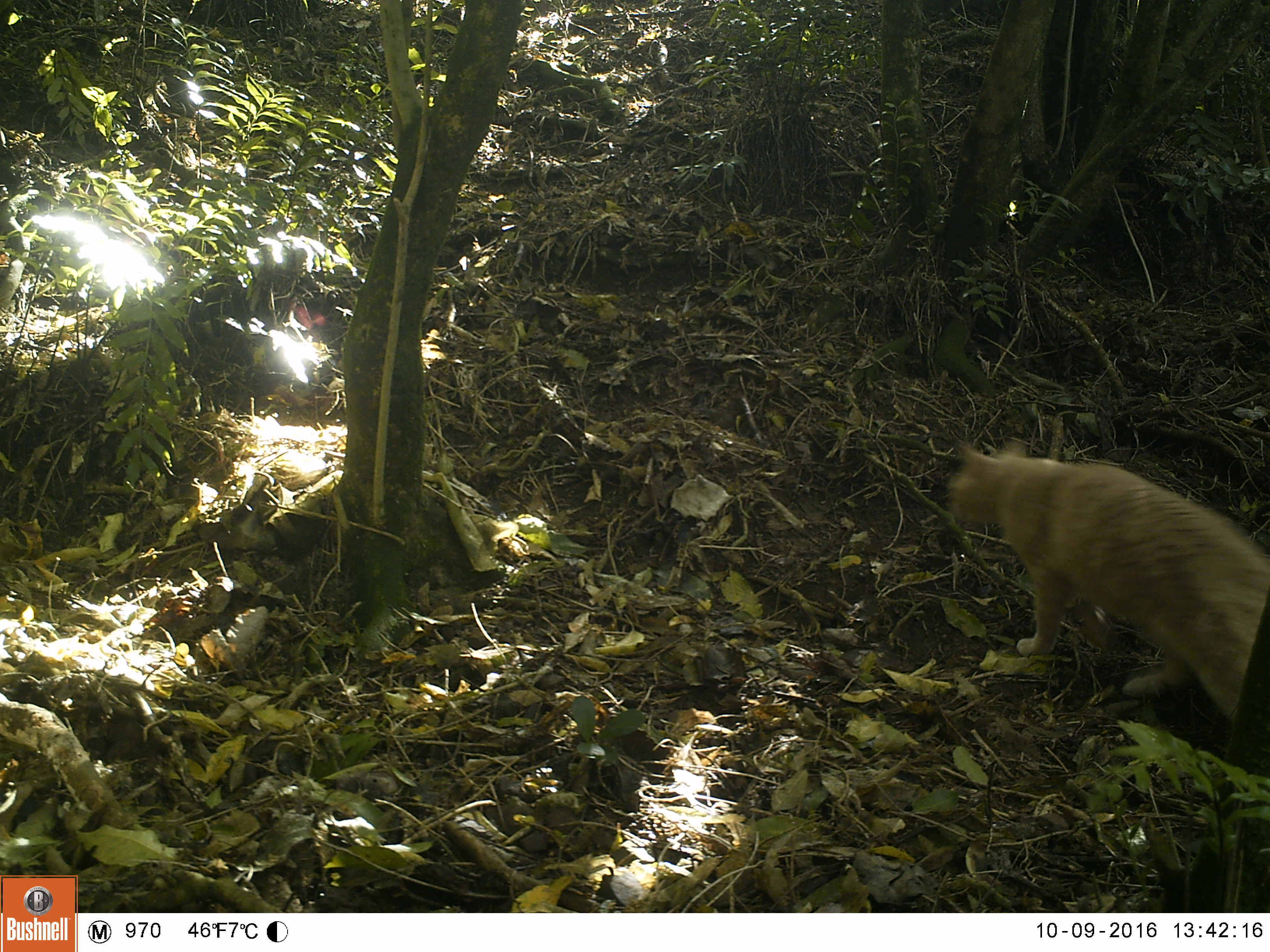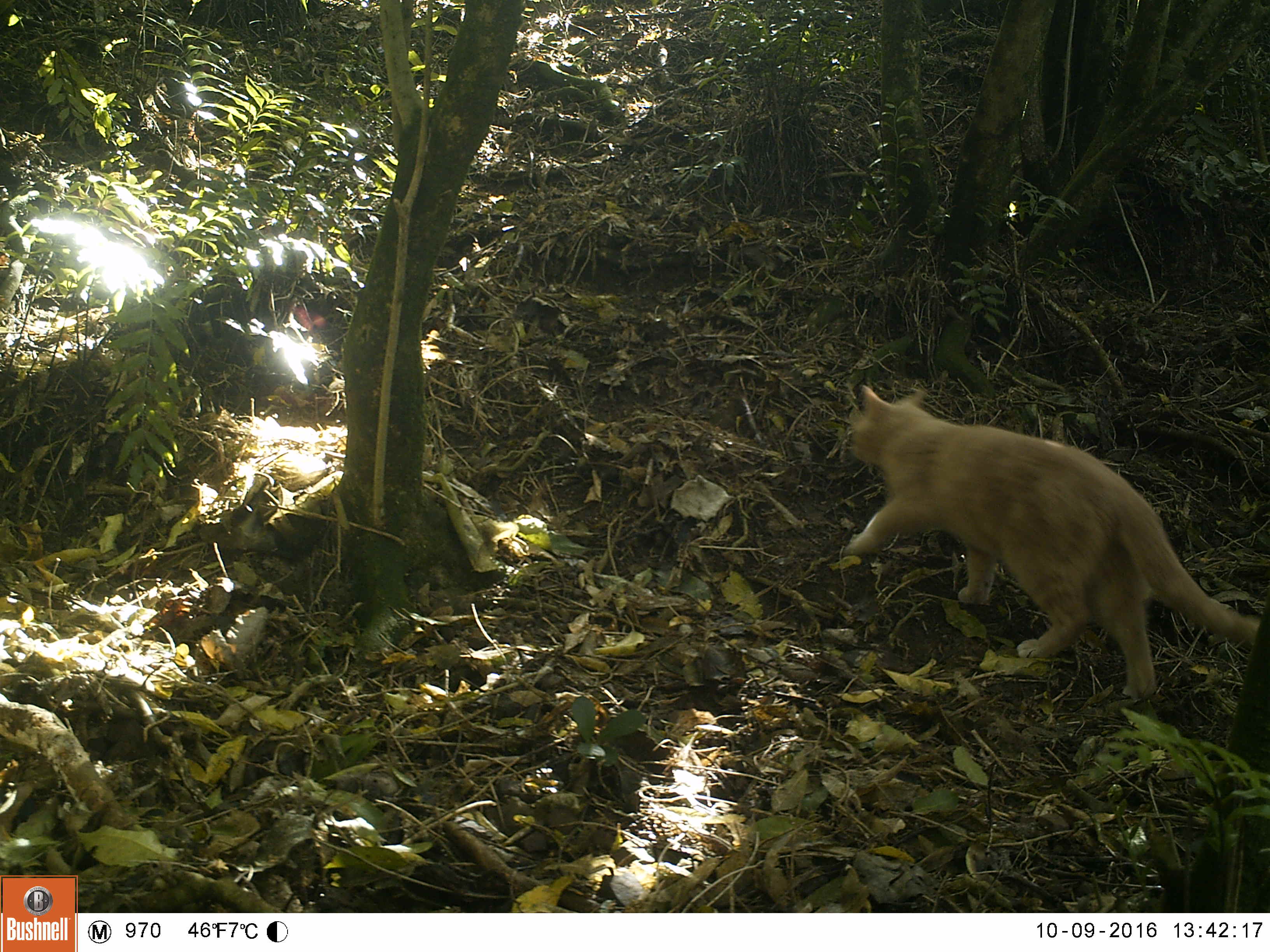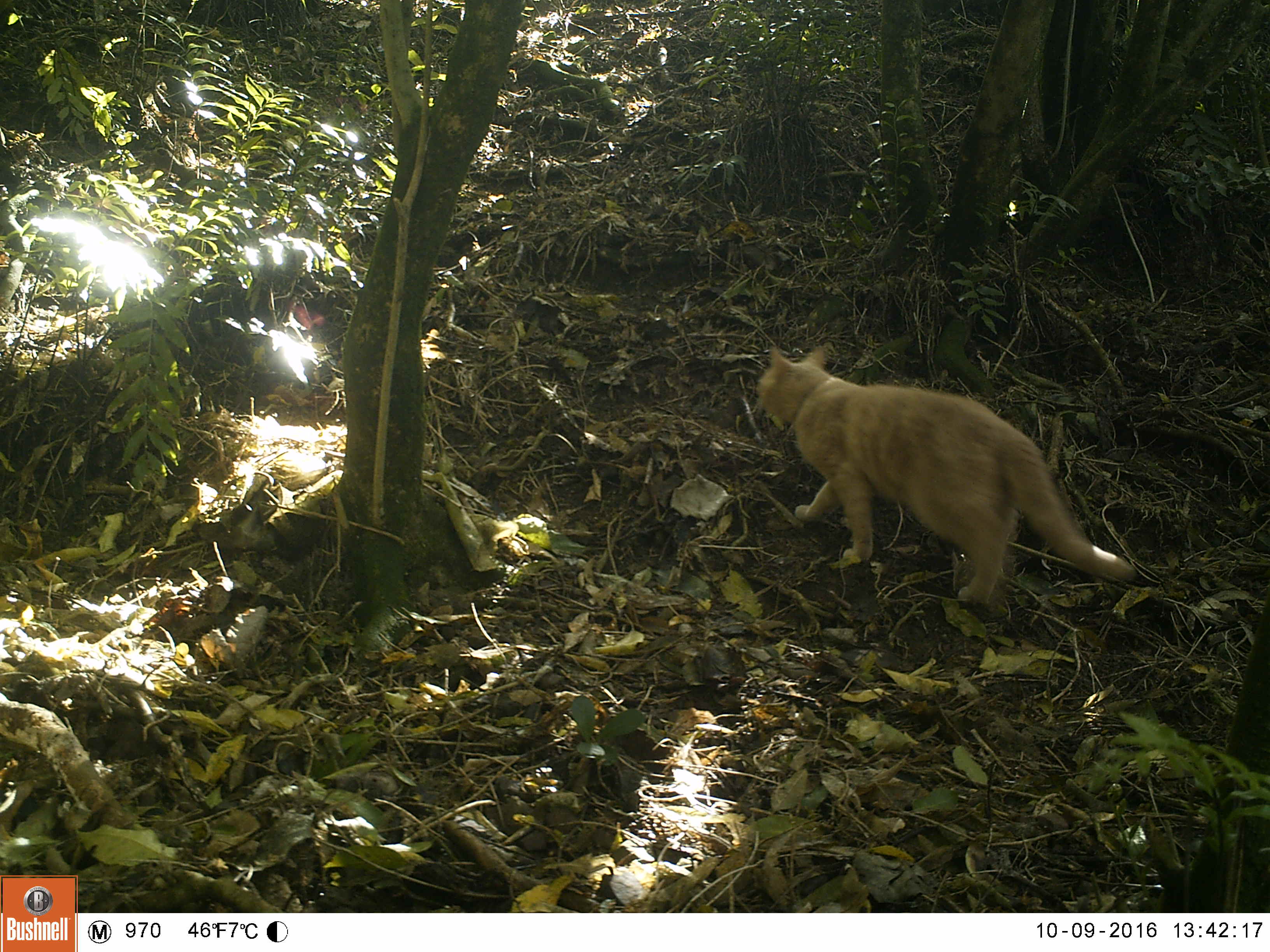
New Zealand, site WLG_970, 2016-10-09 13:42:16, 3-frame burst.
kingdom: Animalia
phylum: Chordata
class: Mammalia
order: Carnivora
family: Felidae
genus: Felis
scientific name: Felis catus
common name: domestic cat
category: cat